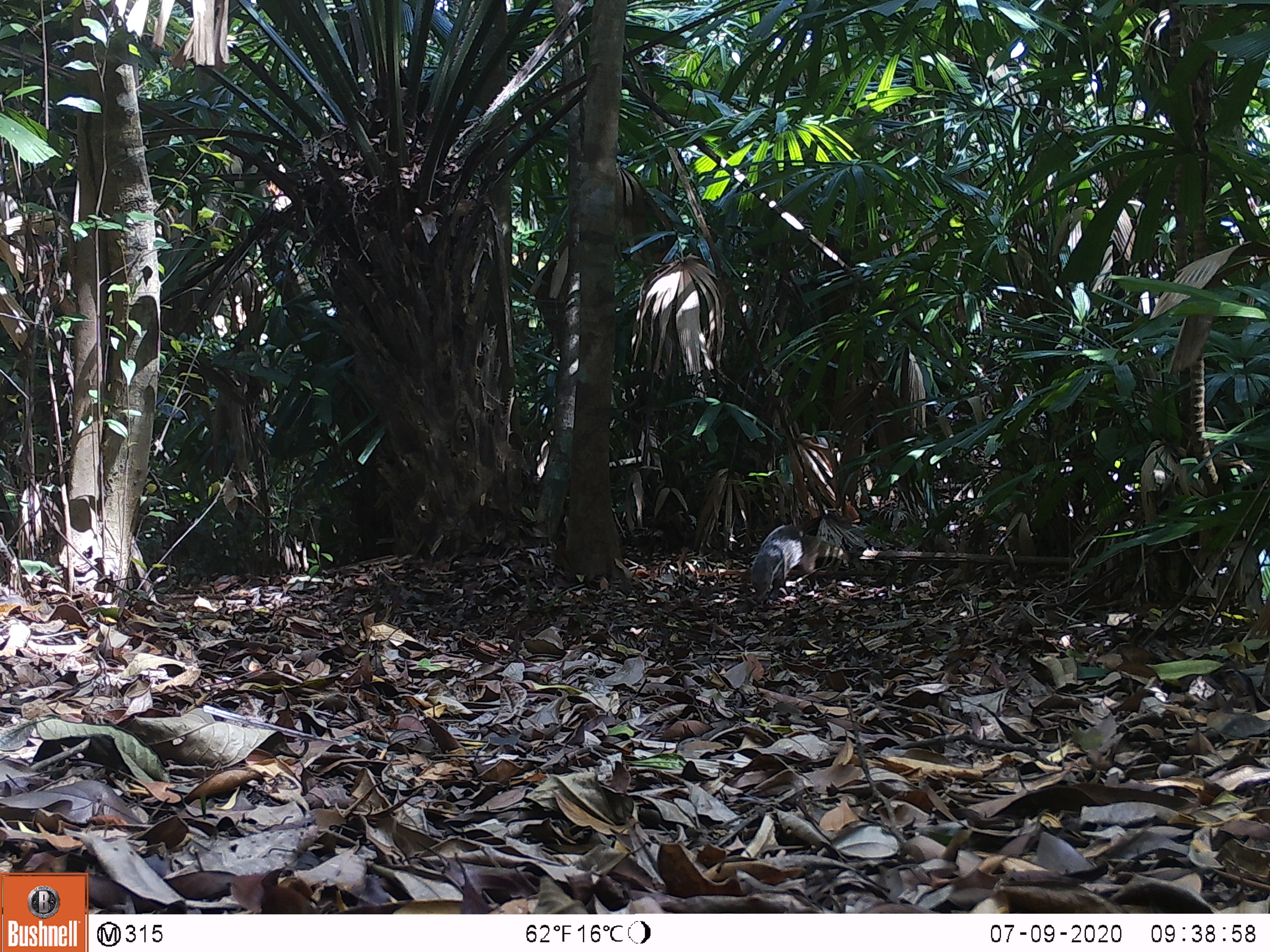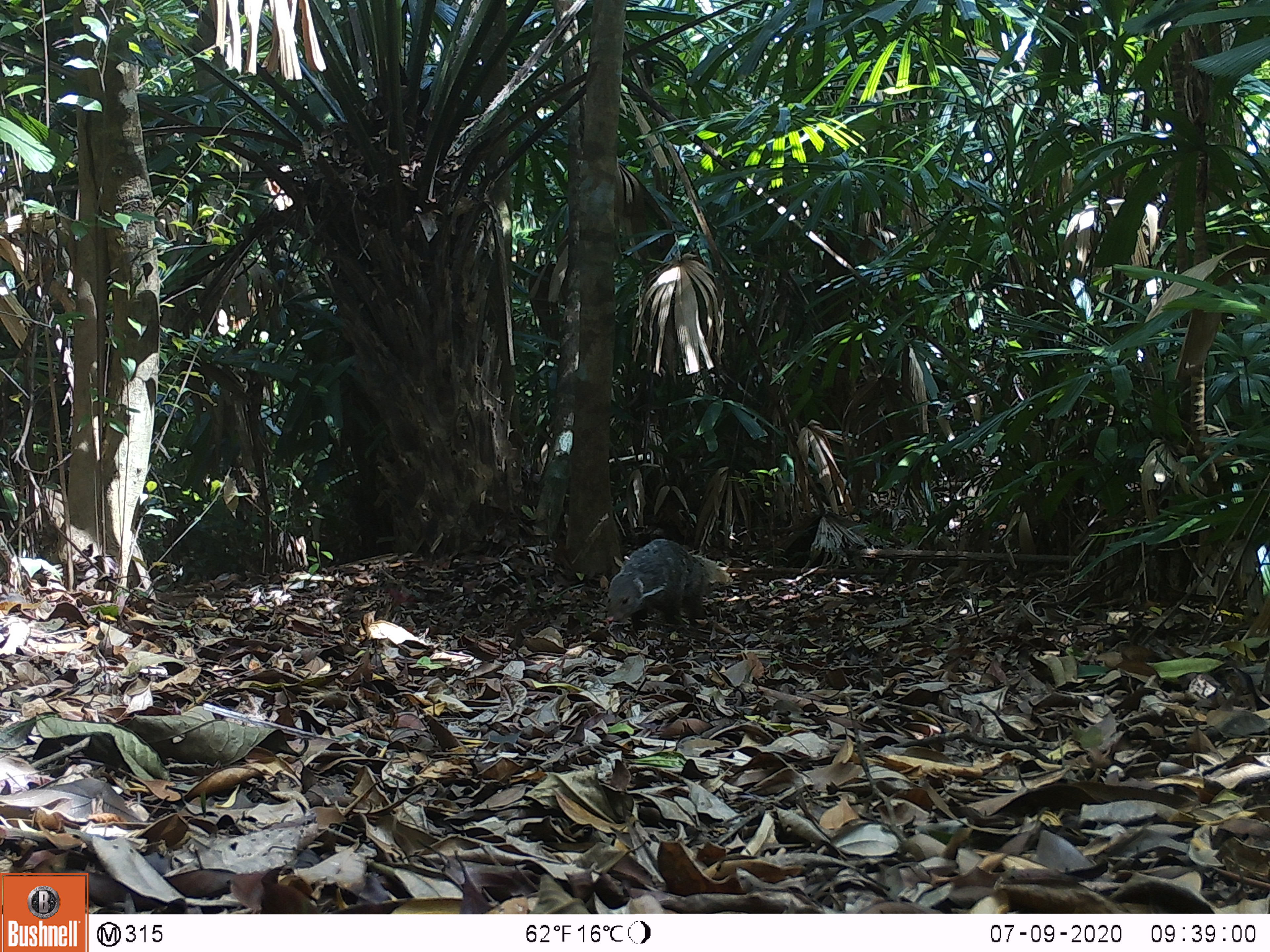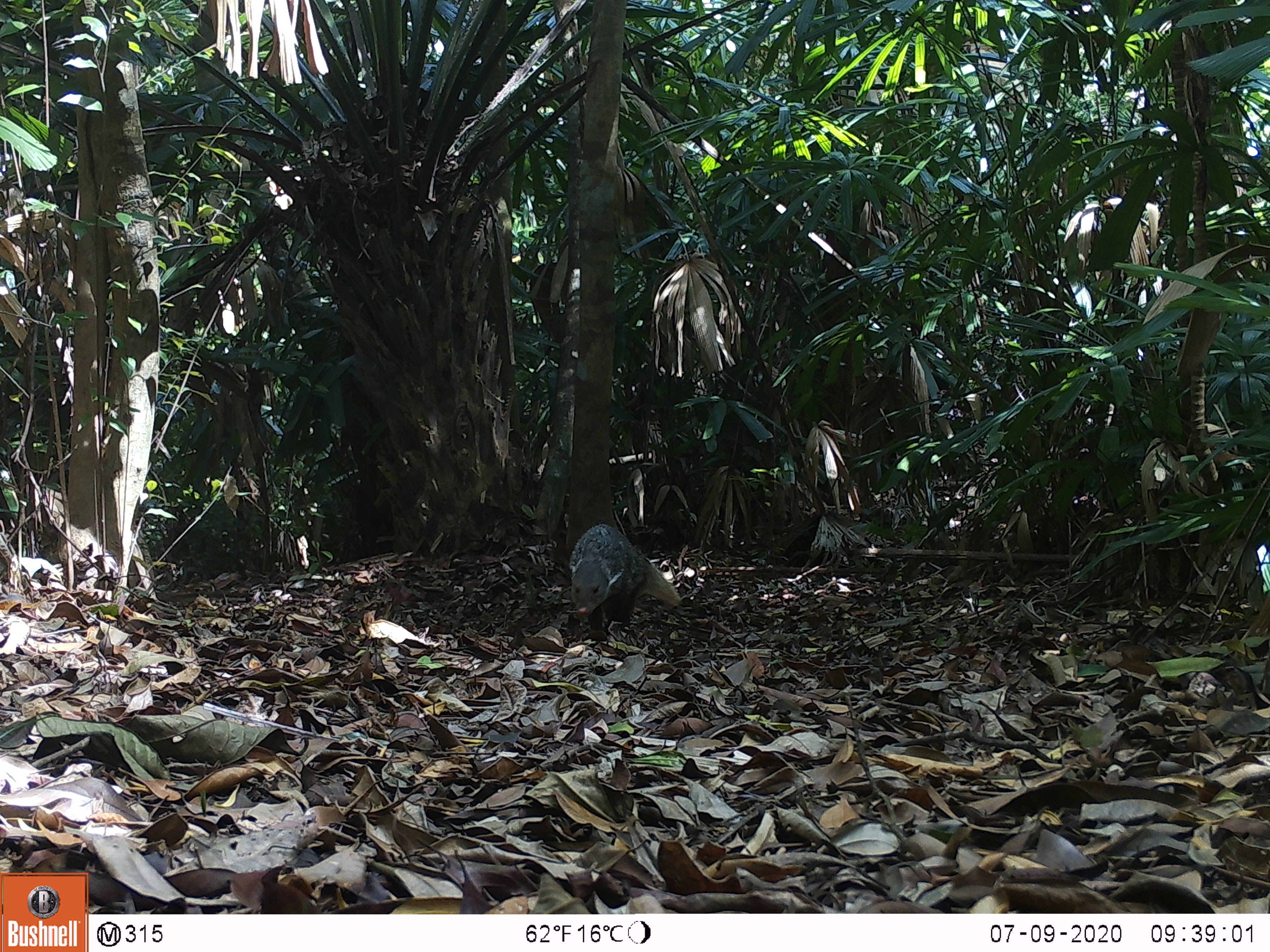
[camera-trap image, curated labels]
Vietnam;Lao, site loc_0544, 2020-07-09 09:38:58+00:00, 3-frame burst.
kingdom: Animalia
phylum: Chordata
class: Mammalia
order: Carnivora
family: Herpestidae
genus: Urva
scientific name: Urva urva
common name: crab-eating mongoose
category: crab eating mongoose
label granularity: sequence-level